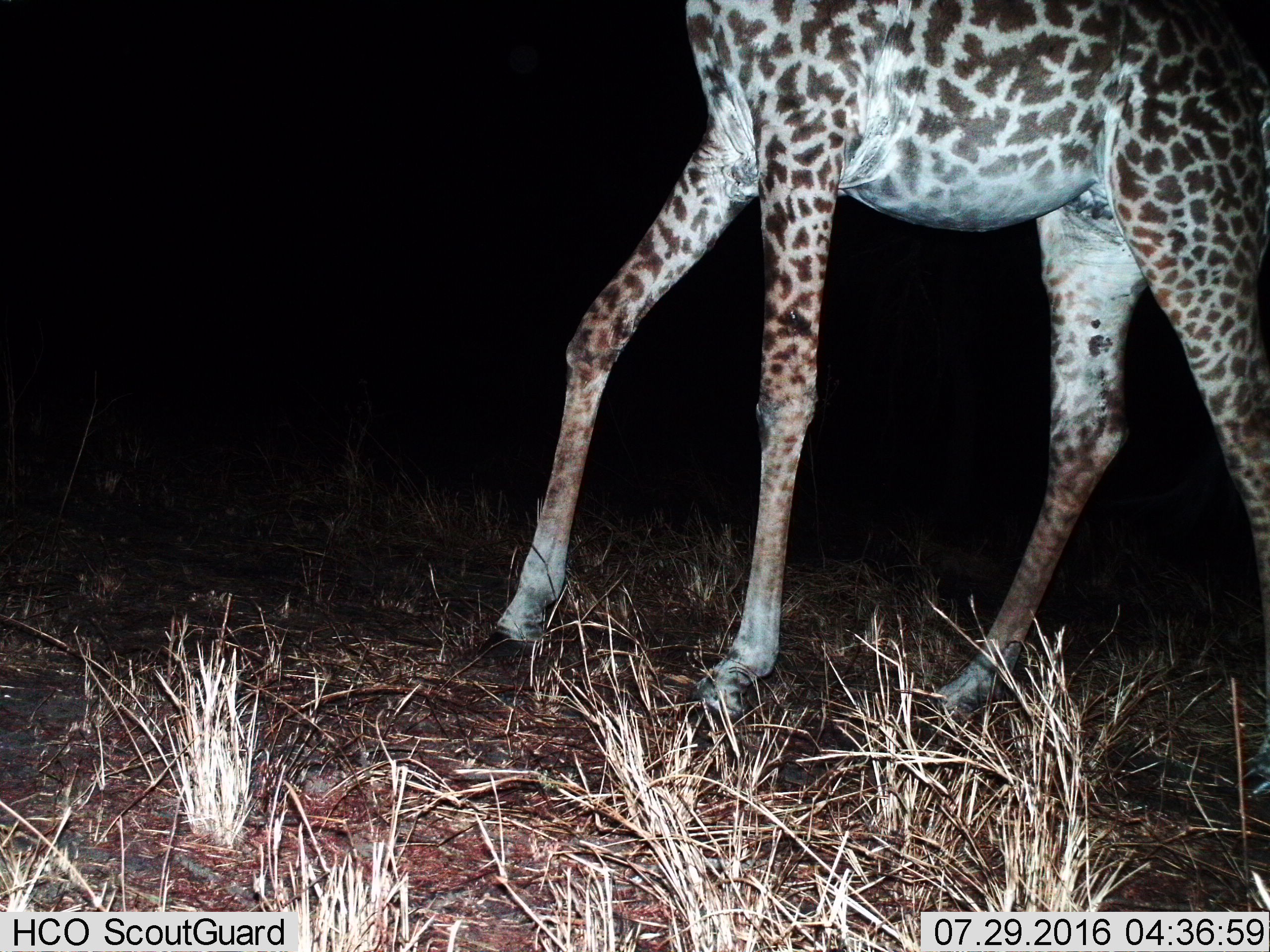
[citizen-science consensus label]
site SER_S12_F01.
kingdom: Animalia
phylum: Chordata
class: Mammalia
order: Artiodactyla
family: Giraffidae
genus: Giraffa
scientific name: Giraffa camelopardalis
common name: giraffe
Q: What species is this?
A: Giraffe (Giraffa camelopardalis).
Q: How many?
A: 1.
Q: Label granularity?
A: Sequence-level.